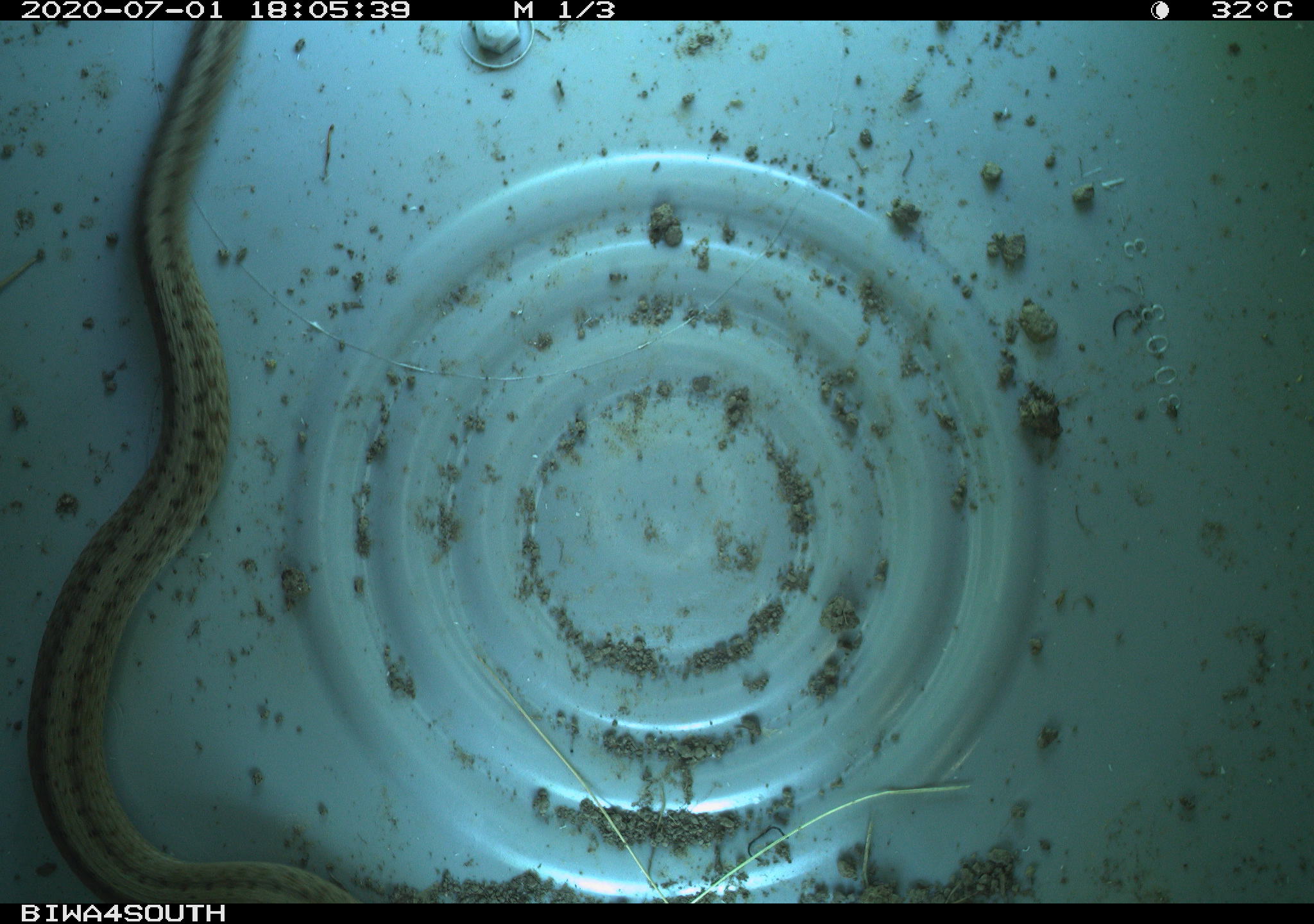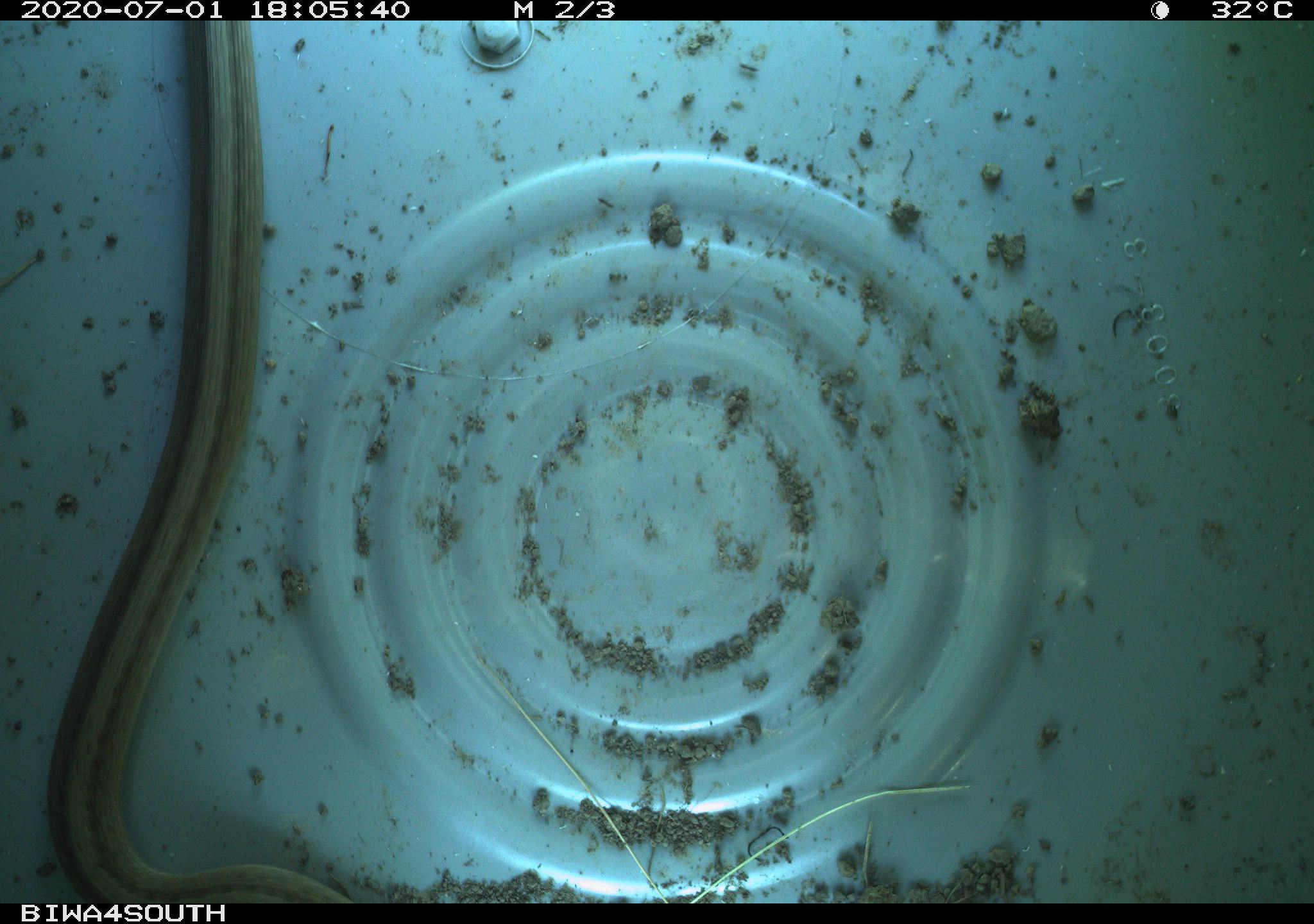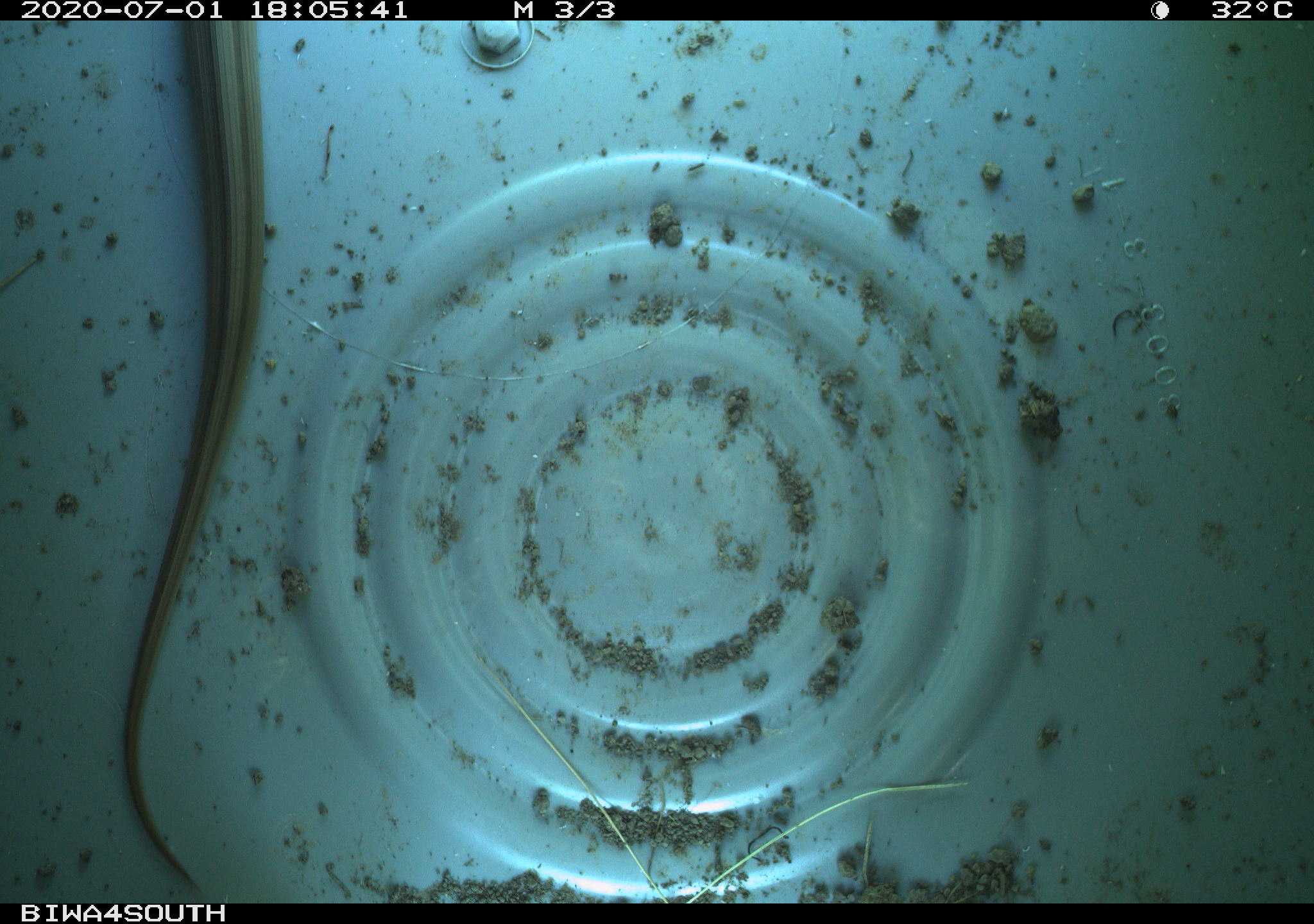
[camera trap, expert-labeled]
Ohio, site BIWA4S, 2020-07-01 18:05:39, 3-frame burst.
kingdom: Animalia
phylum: Chordata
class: Reptilia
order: Squamata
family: Colubridae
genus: Storeria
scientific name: Storeria dekayi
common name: dekay's brownsnake